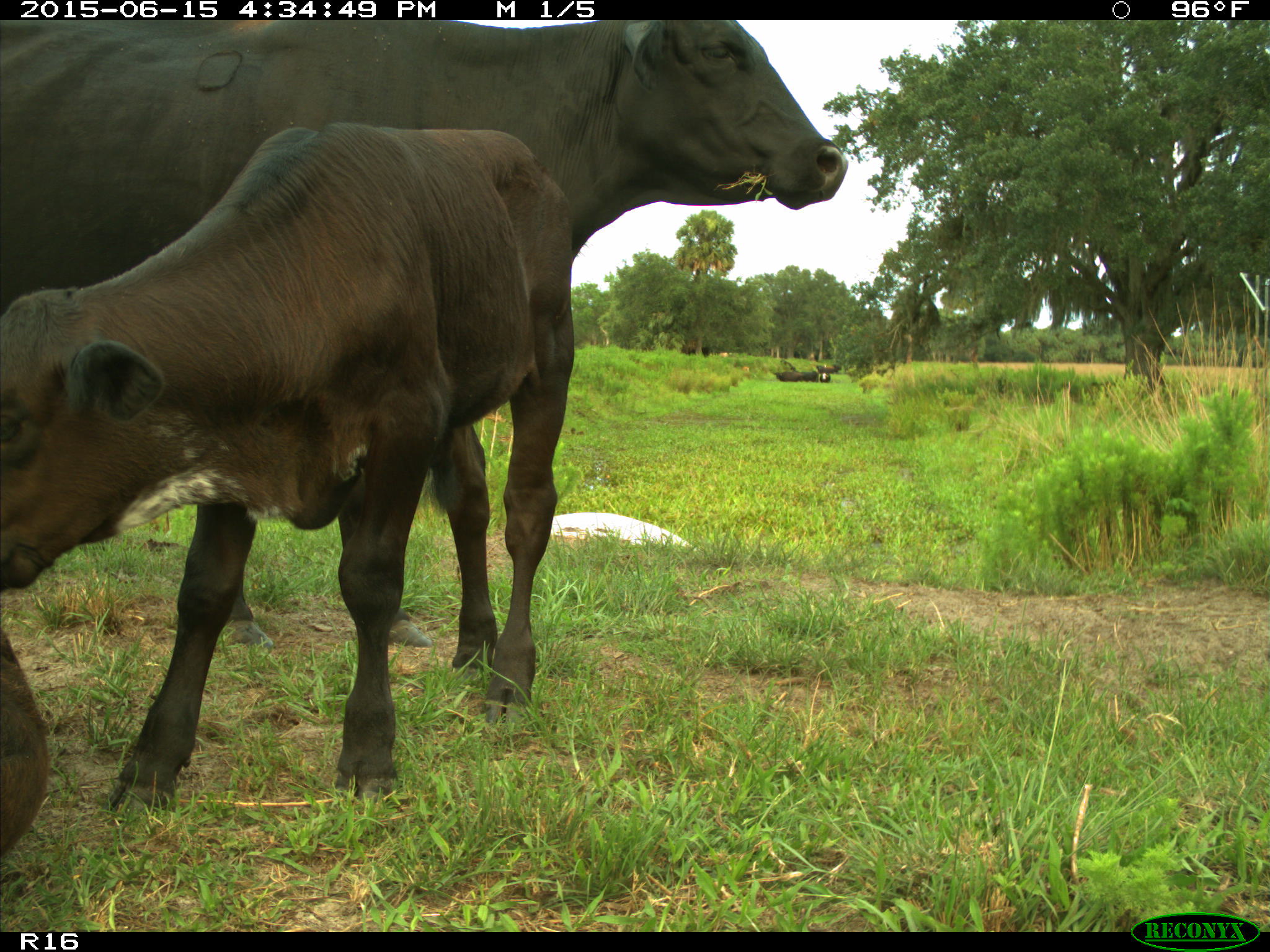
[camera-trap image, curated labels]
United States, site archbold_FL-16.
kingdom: Animalia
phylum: Chordata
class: Mammalia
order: Artiodactyla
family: Bovidae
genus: Bos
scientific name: Bos taurus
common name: domestic cow